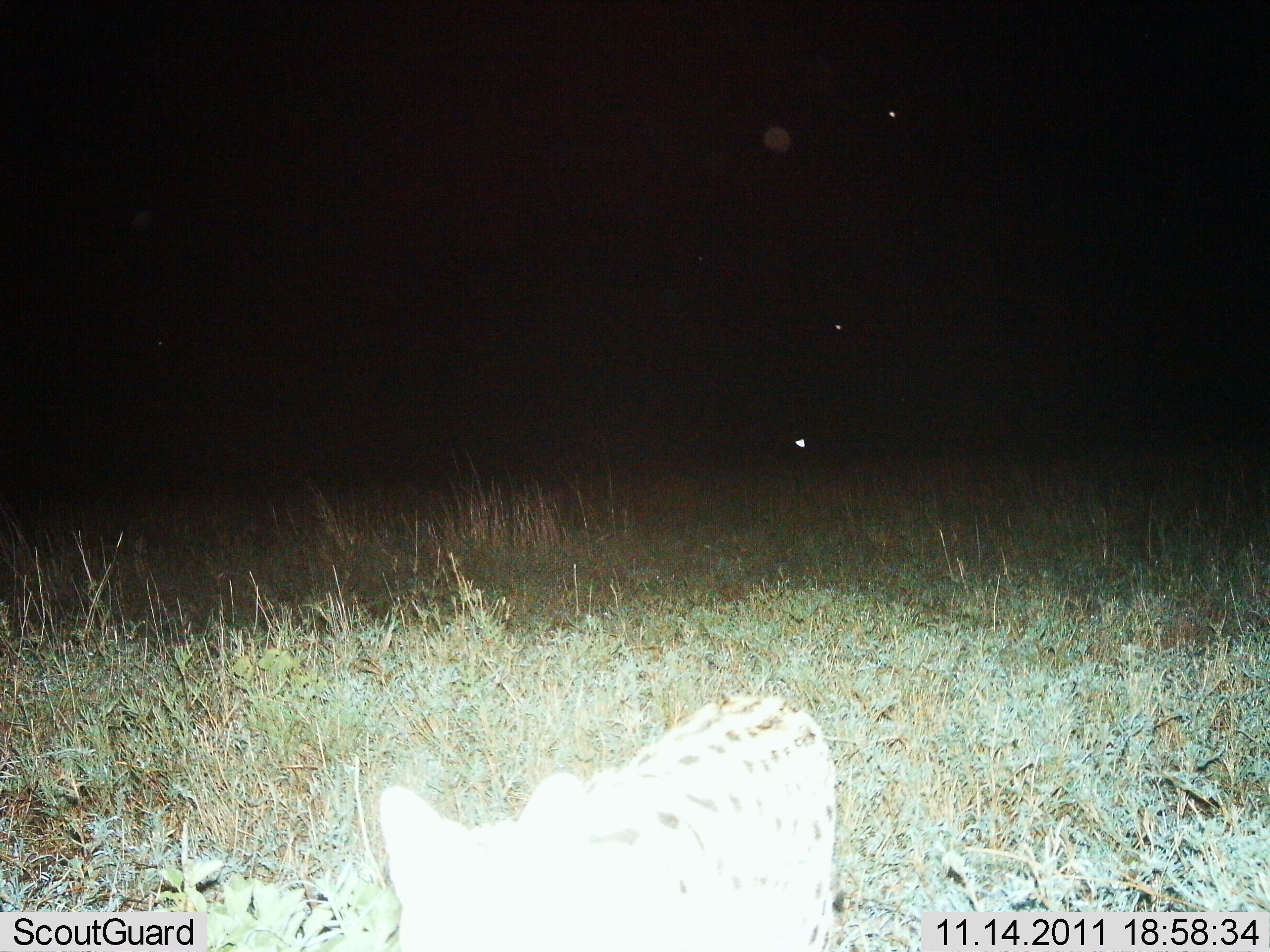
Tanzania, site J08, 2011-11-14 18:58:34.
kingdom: Animalia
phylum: Chordata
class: Mammalia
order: Carnivora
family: Viverridae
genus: Genetta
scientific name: Genetta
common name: genet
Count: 1.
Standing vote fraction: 50%.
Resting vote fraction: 0%.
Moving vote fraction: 33%.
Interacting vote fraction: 17%.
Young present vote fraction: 0%.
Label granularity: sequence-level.